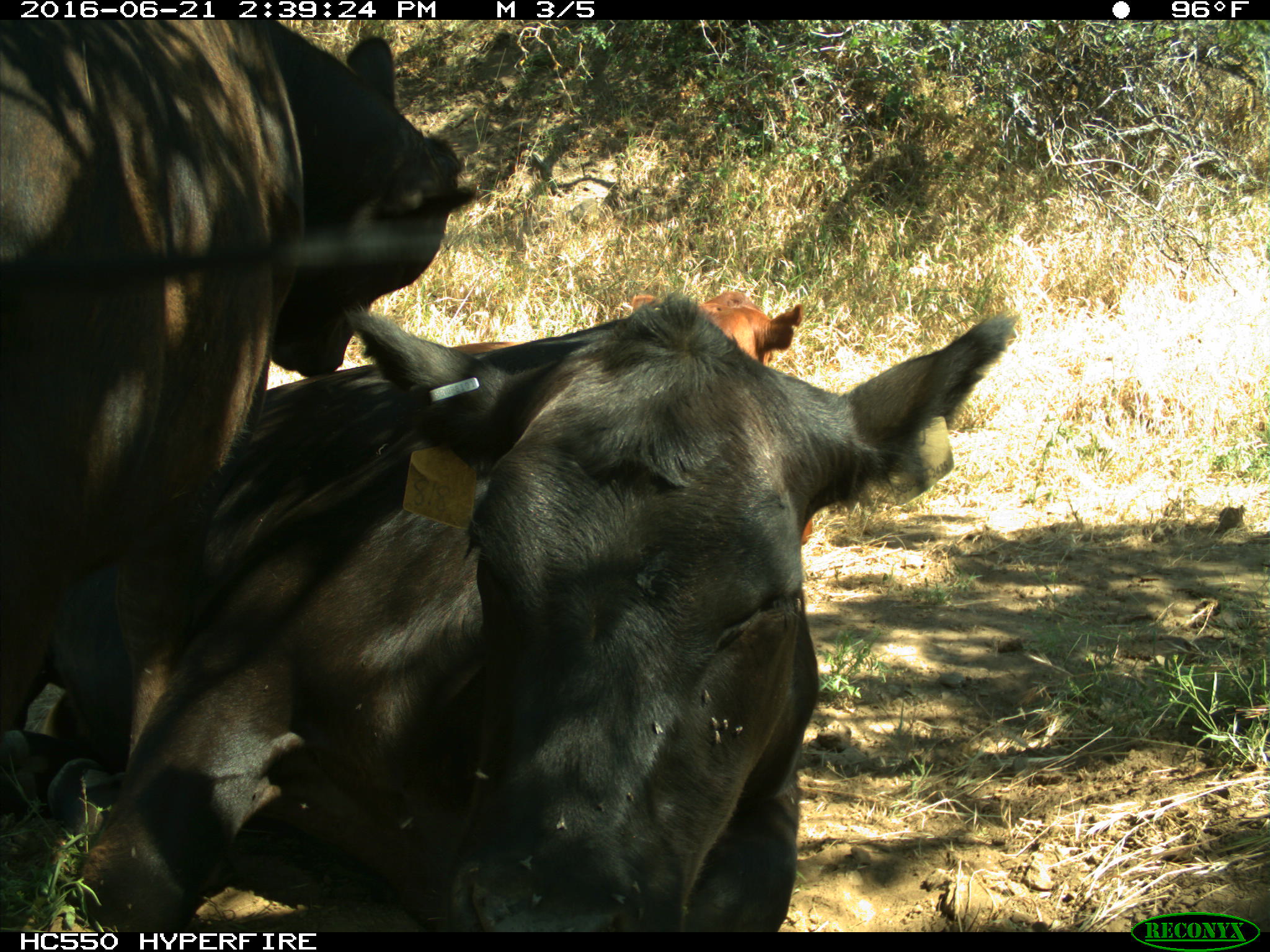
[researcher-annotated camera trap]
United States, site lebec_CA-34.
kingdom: Animalia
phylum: Chordata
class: Mammalia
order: Artiodactyla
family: Bovidae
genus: Bos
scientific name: Bos taurus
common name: domestic cow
Bos taurus (domestic cow).